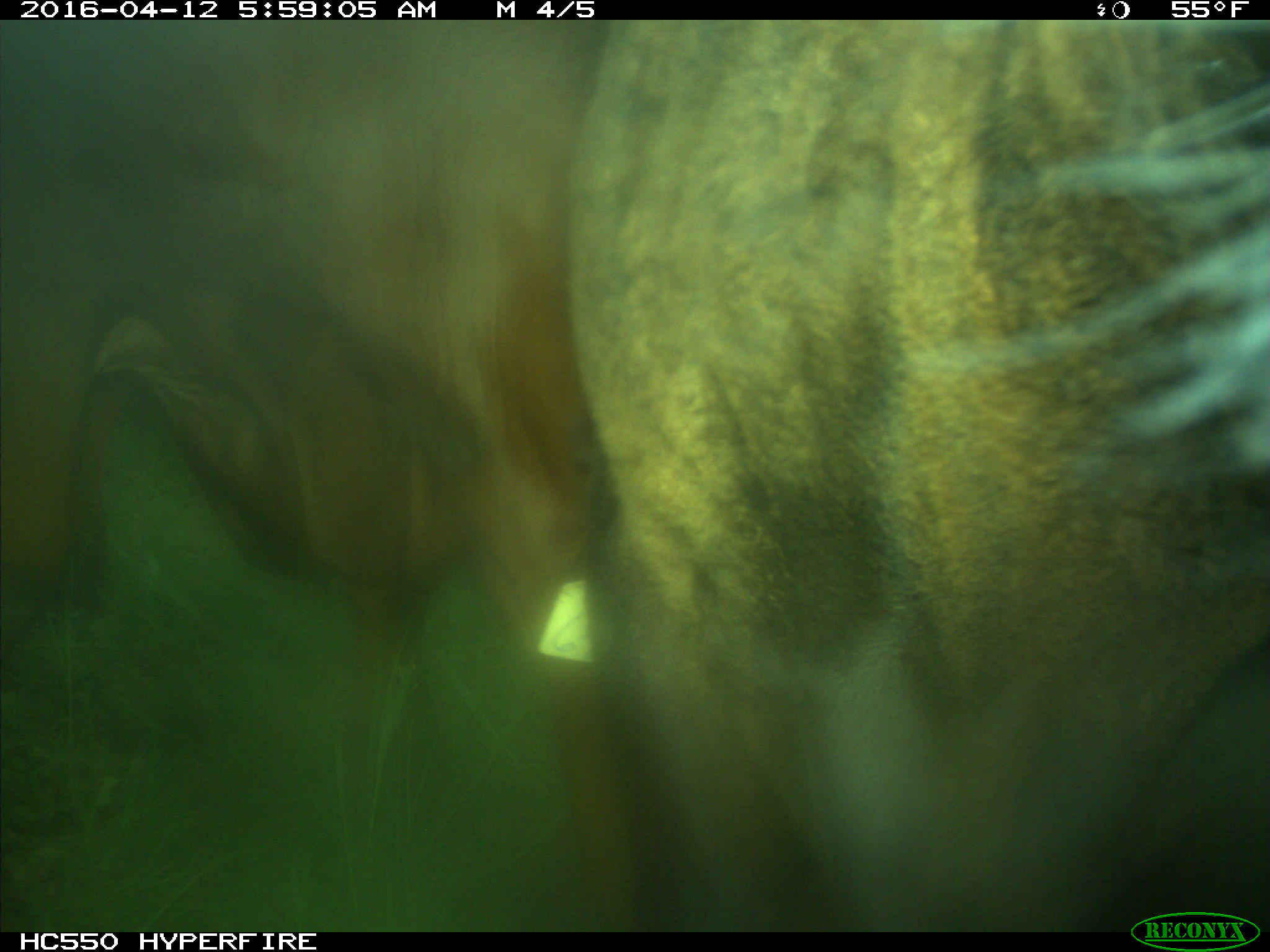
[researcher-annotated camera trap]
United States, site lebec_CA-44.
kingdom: Animalia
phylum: Chordata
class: Mammalia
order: Artiodactyla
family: Bovidae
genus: Bos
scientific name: Bos taurus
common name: domestic cow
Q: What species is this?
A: Bos taurus (domestic cow).